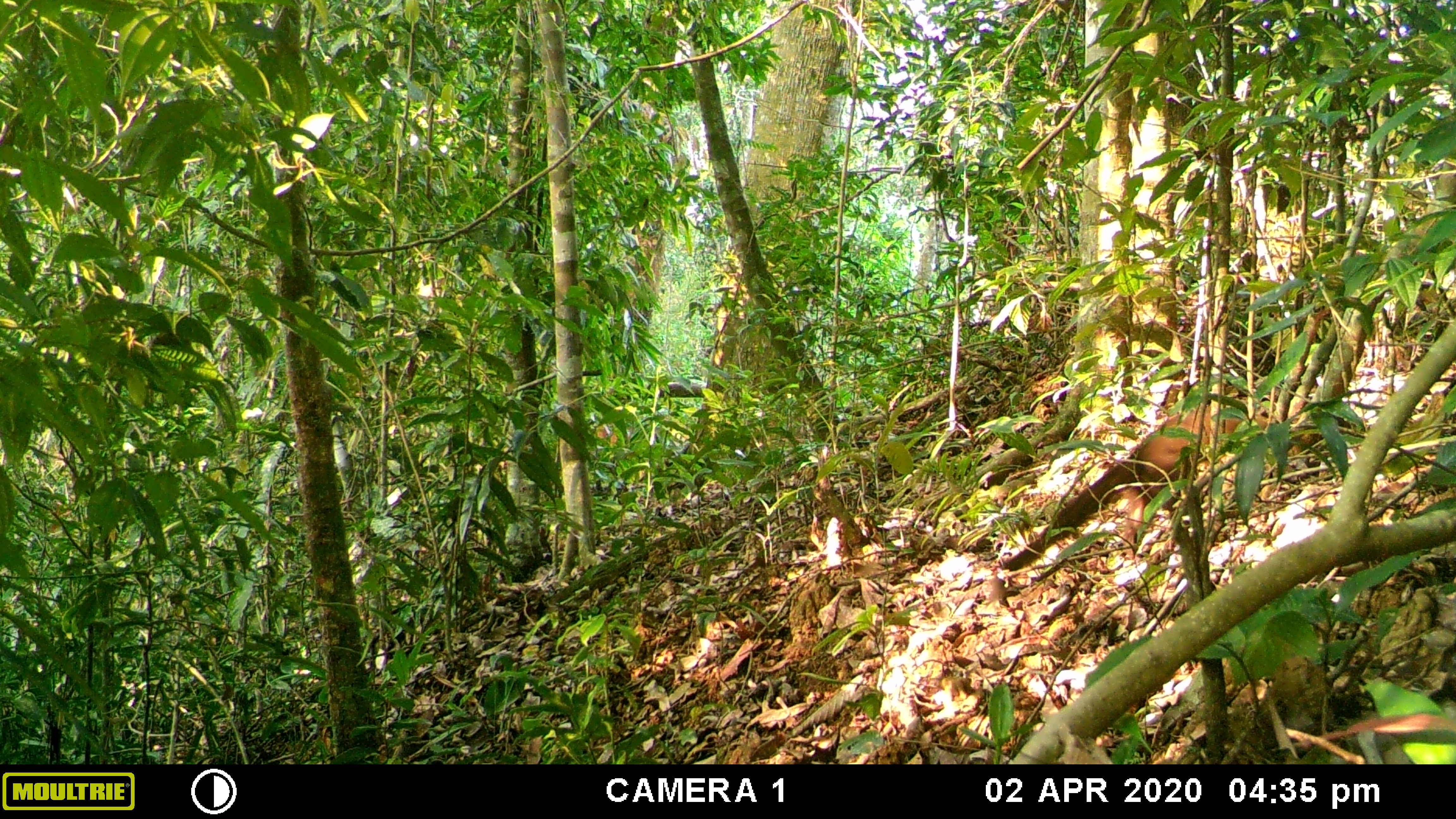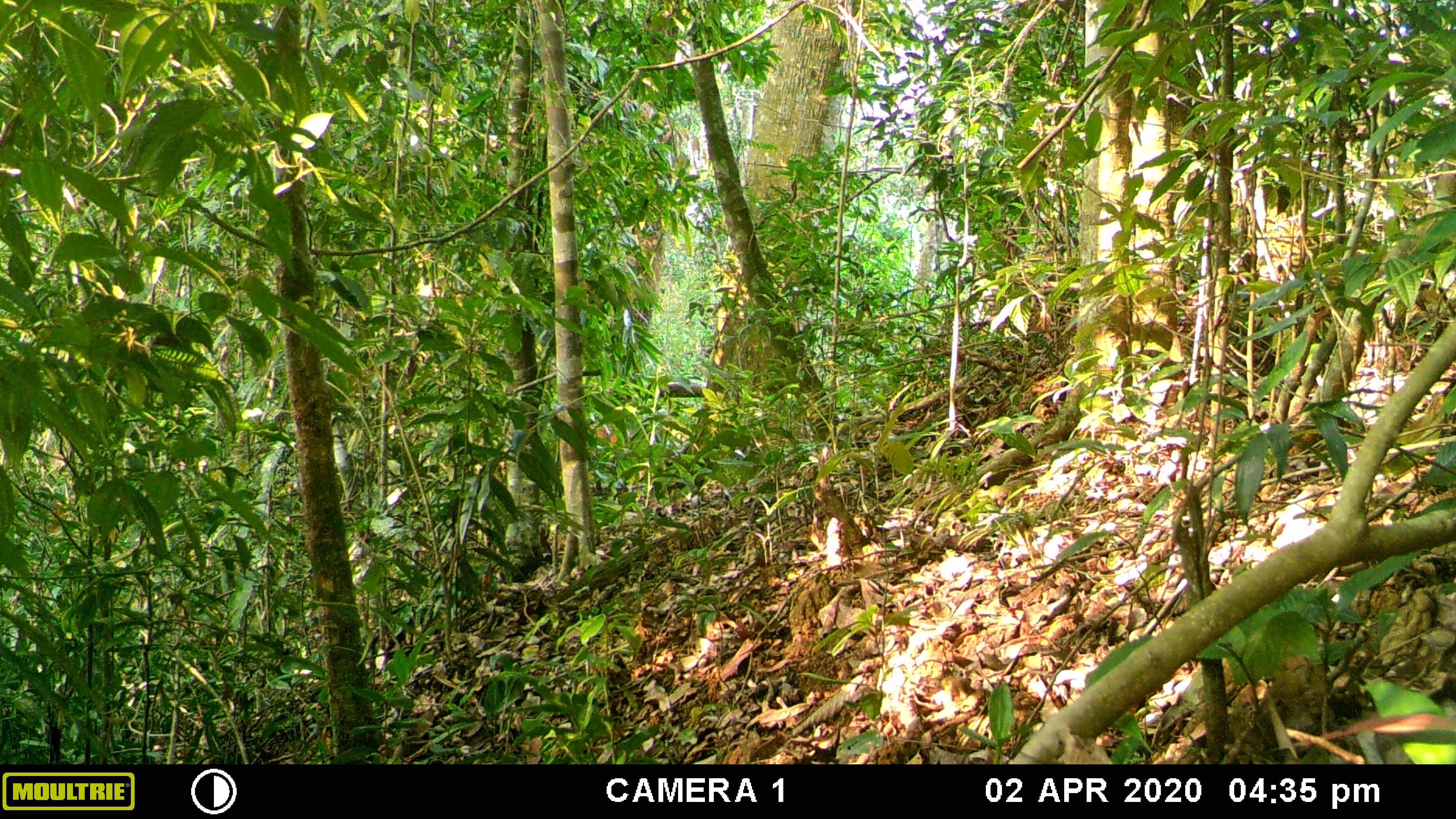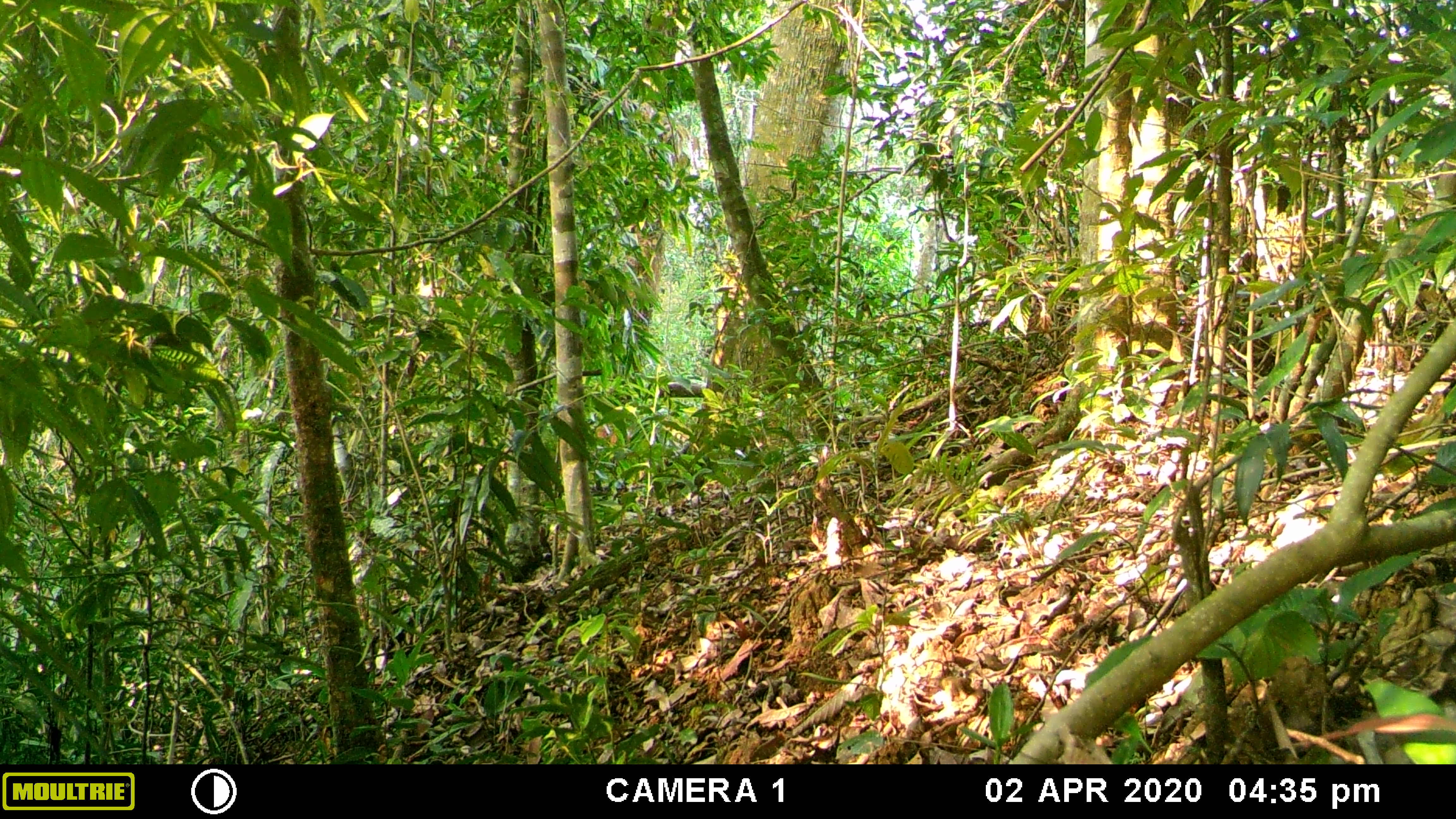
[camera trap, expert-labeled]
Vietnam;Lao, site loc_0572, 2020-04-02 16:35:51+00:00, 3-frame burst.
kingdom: Animalia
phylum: Chordata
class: Mammalia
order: Carnivora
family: Mustelidae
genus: Martes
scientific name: Martes flavigula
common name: yellow-throated marten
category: yellow throated marten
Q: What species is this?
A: Yellow throated marten (yellow-throated marten) (Martes flavigula).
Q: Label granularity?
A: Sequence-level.